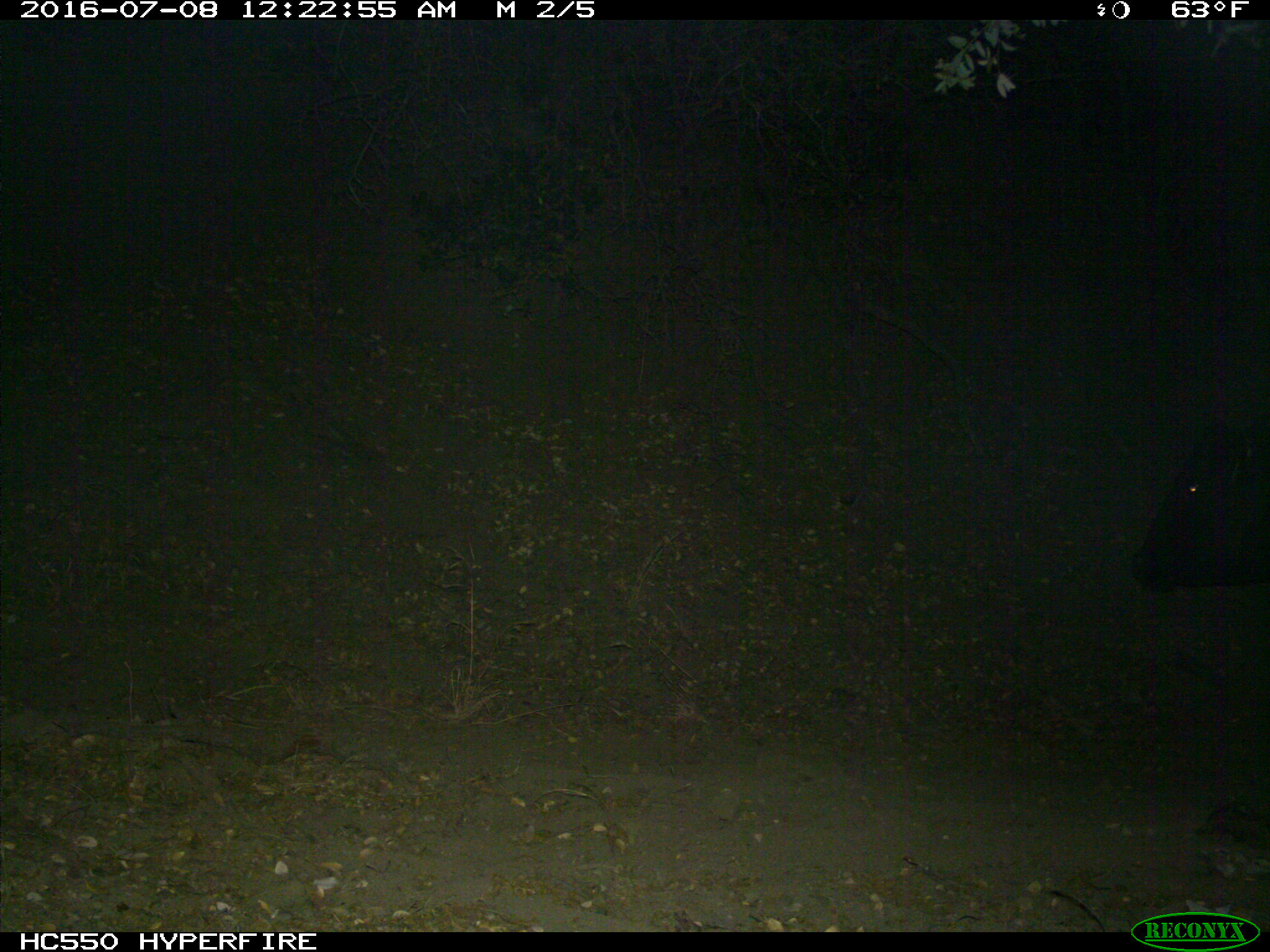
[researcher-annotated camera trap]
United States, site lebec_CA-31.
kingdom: Animalia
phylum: Chordata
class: Mammalia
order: Artiodactyla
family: Bovidae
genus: Bos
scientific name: Bos taurus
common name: domestic cow